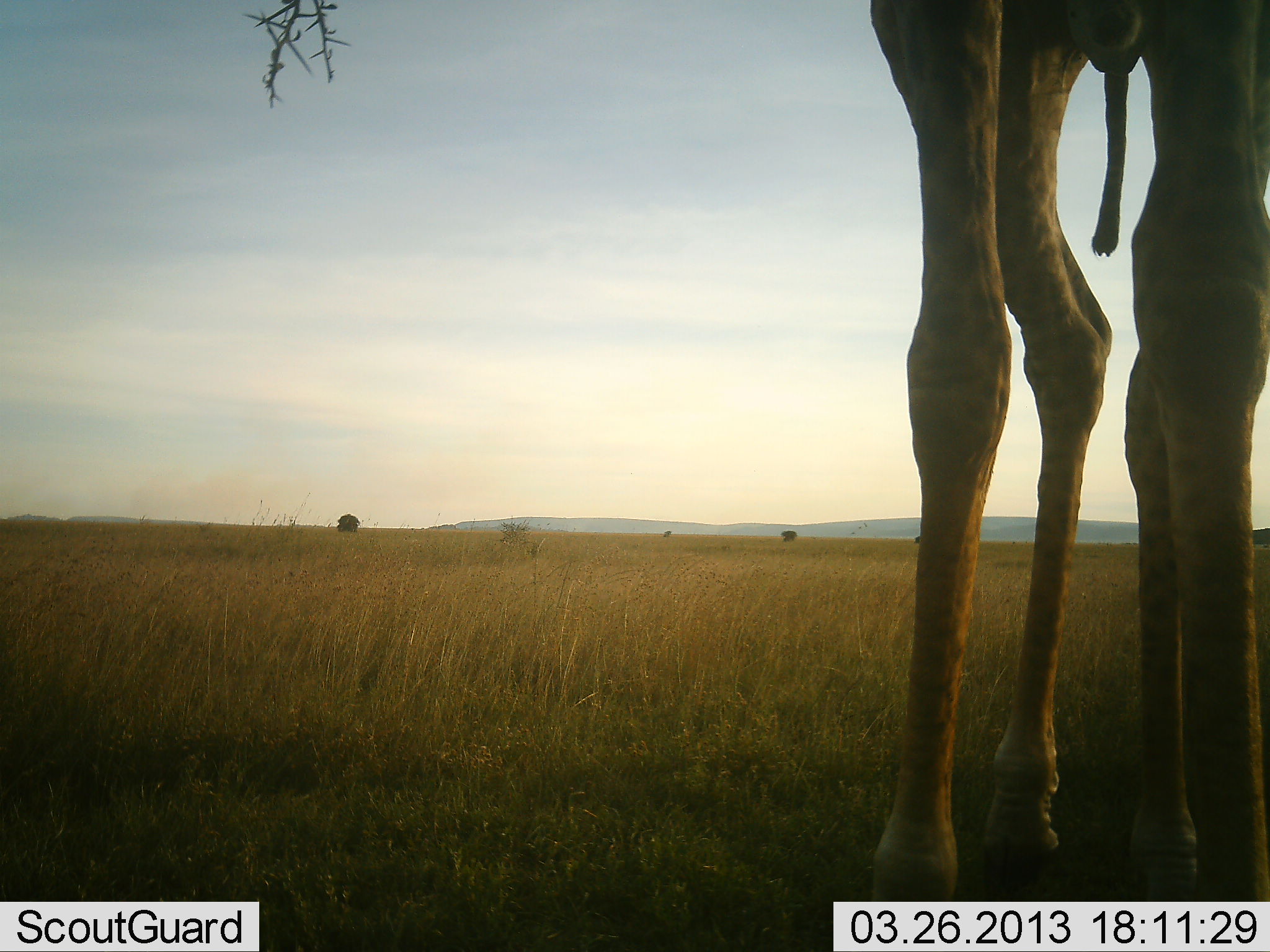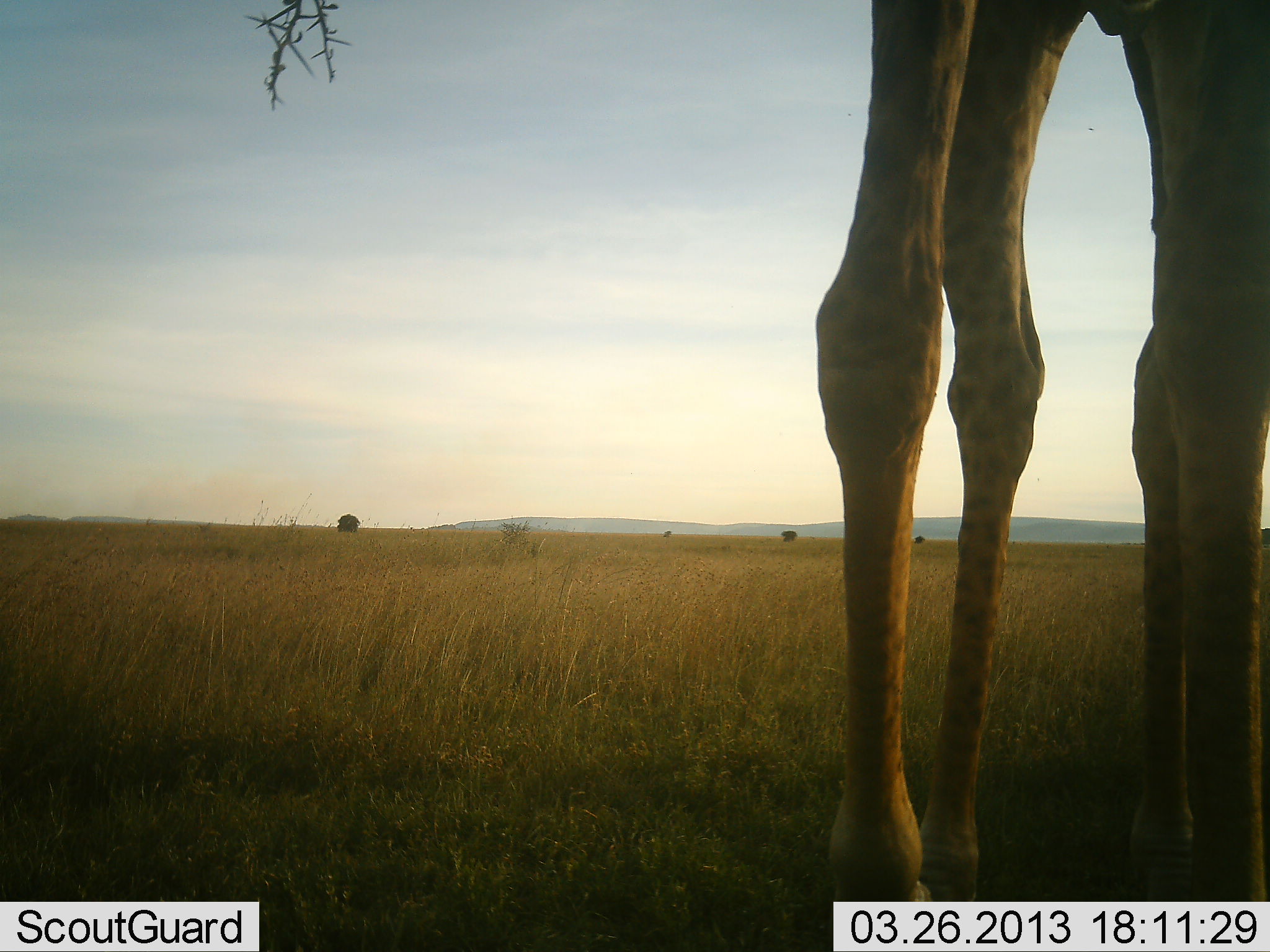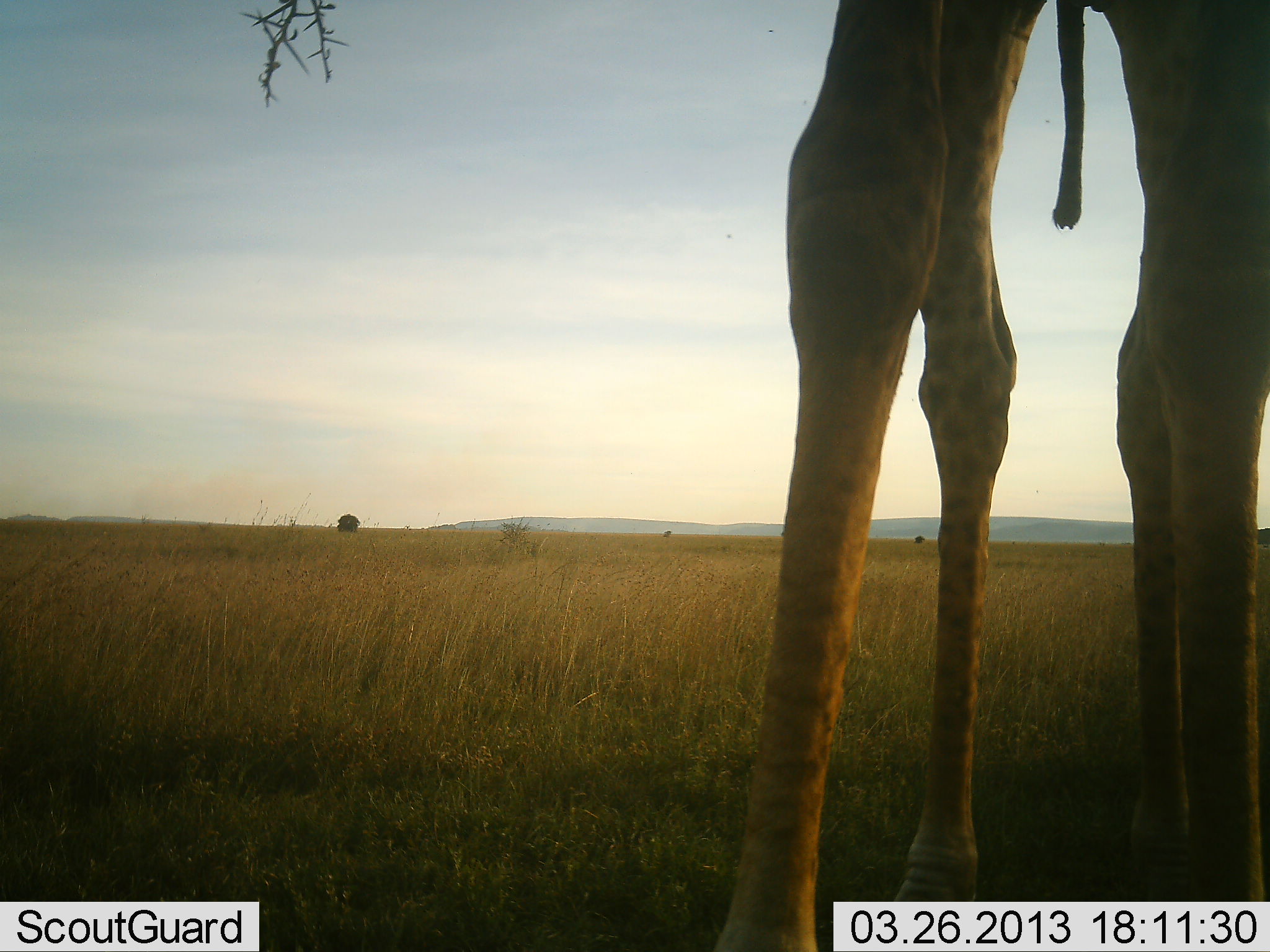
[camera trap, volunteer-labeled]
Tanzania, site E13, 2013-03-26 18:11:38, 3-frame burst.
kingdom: Animalia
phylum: Chordata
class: Mammalia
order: Artiodactyla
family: Giraffidae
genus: Giraffa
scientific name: Giraffa camelopardalis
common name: giraffe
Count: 1.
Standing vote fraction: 78%.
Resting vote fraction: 0%.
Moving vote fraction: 11%.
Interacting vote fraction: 0%.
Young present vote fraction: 2%.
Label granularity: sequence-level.